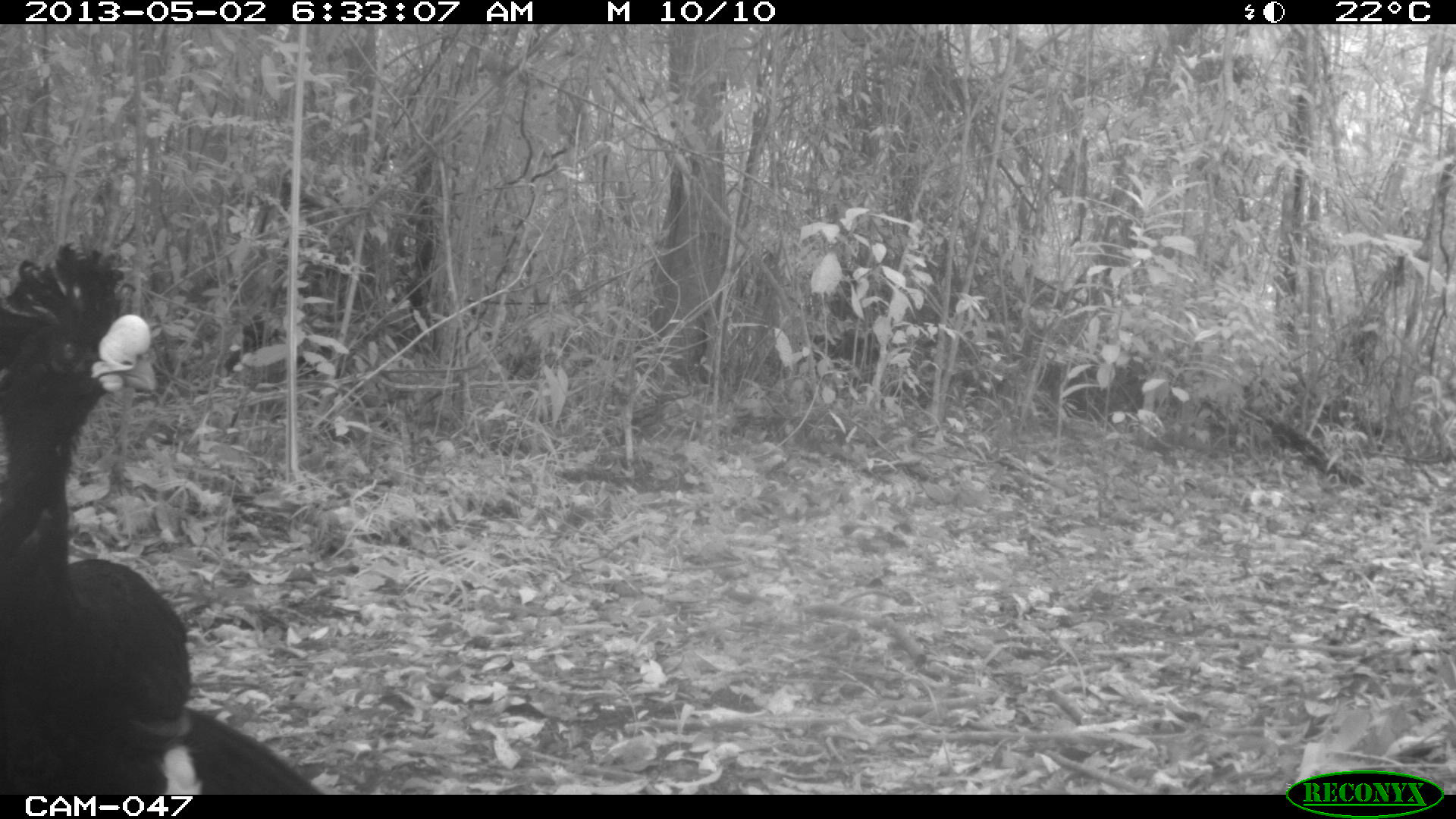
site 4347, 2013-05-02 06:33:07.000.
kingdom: Animalia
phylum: Chordata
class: Aves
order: Galliformes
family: Cracidae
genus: Crax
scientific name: Crax rubra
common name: great curassow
Crax rubra (great curassow), count 1, sex male.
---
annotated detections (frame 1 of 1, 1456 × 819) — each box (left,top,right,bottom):
crax rubra: (0,235,323,793)